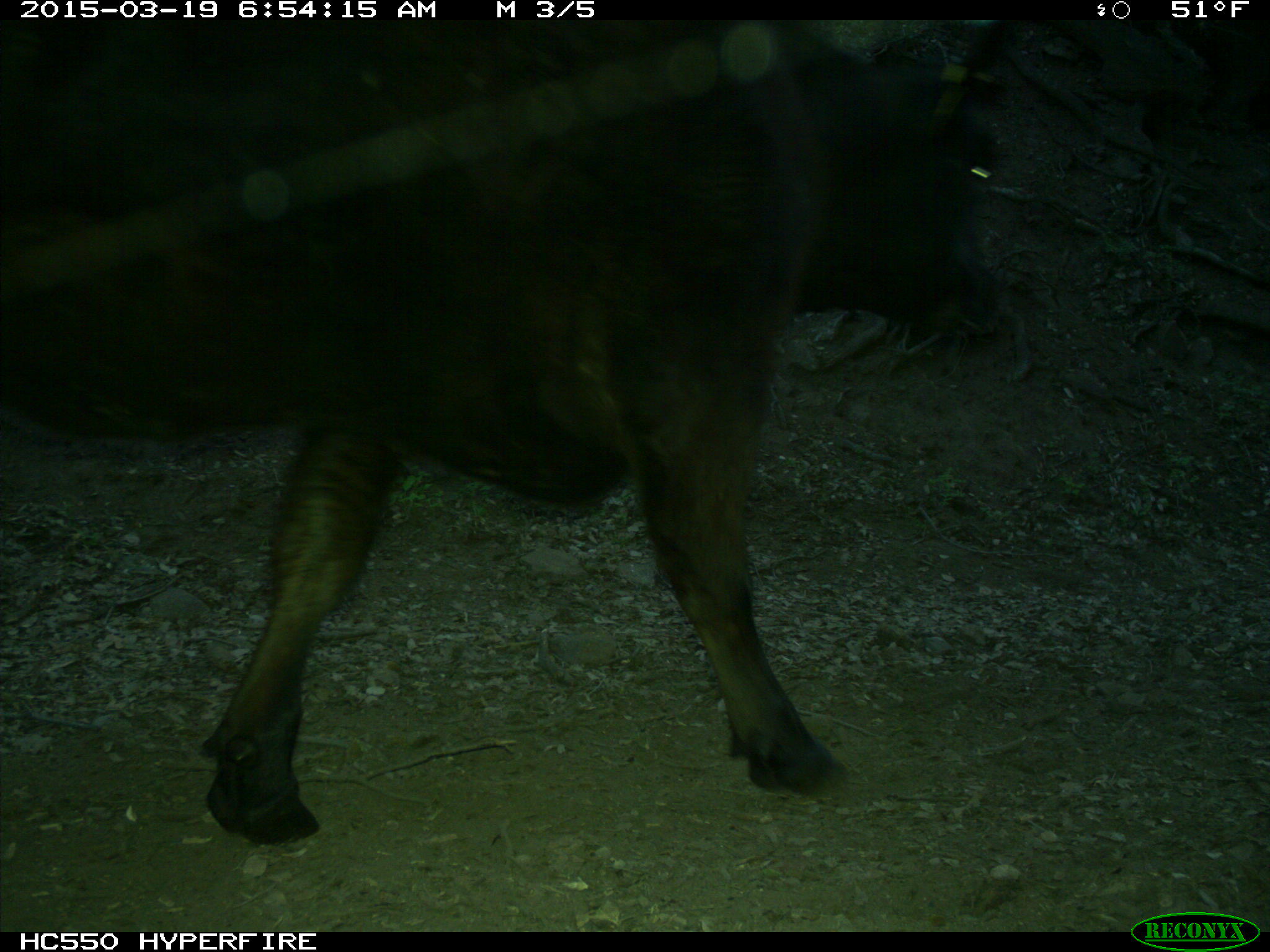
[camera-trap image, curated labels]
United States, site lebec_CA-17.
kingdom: Animalia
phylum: Chordata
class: Mammalia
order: Artiodactyla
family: Bovidae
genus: Bos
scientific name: Bos taurus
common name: domestic cow